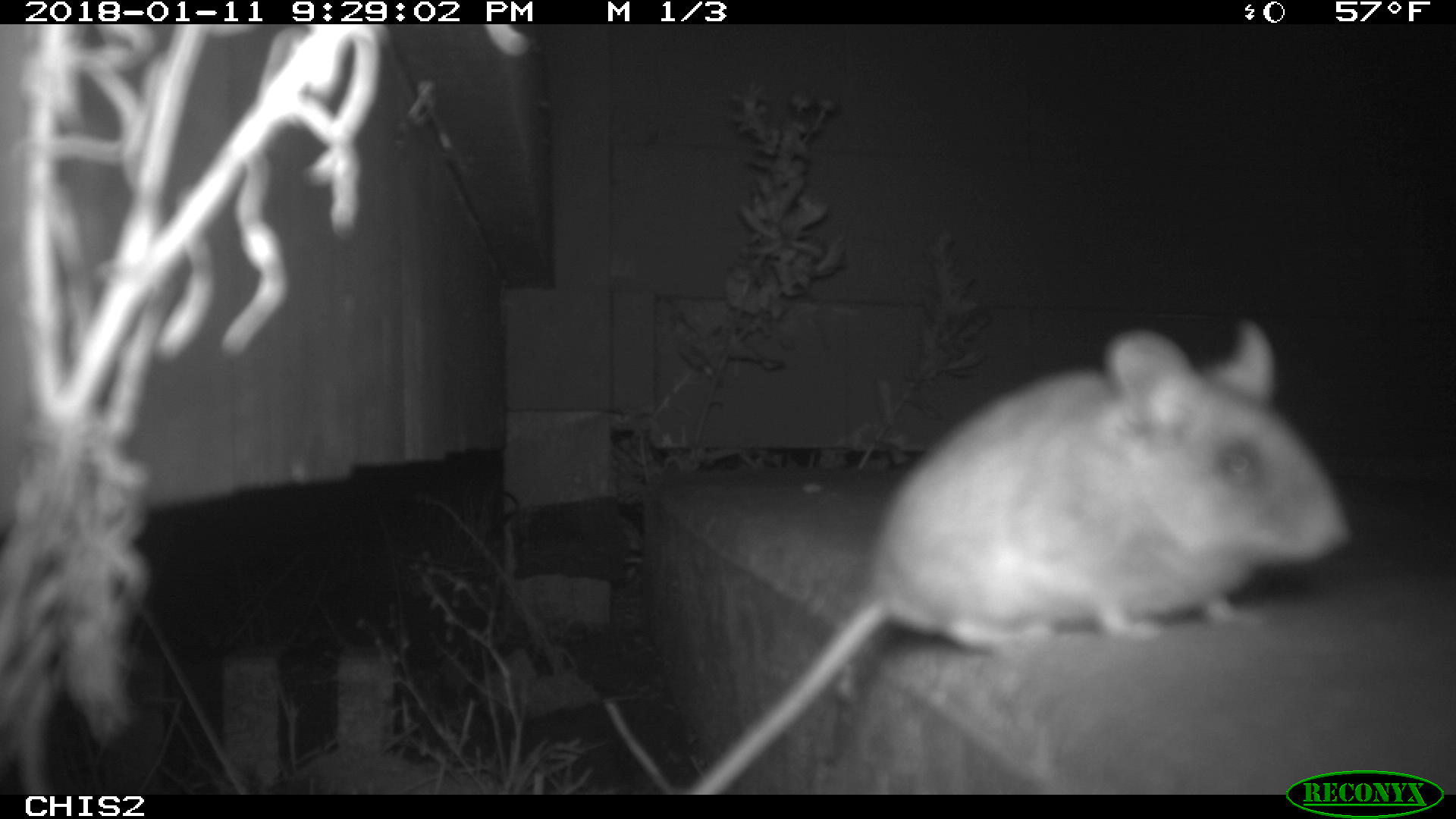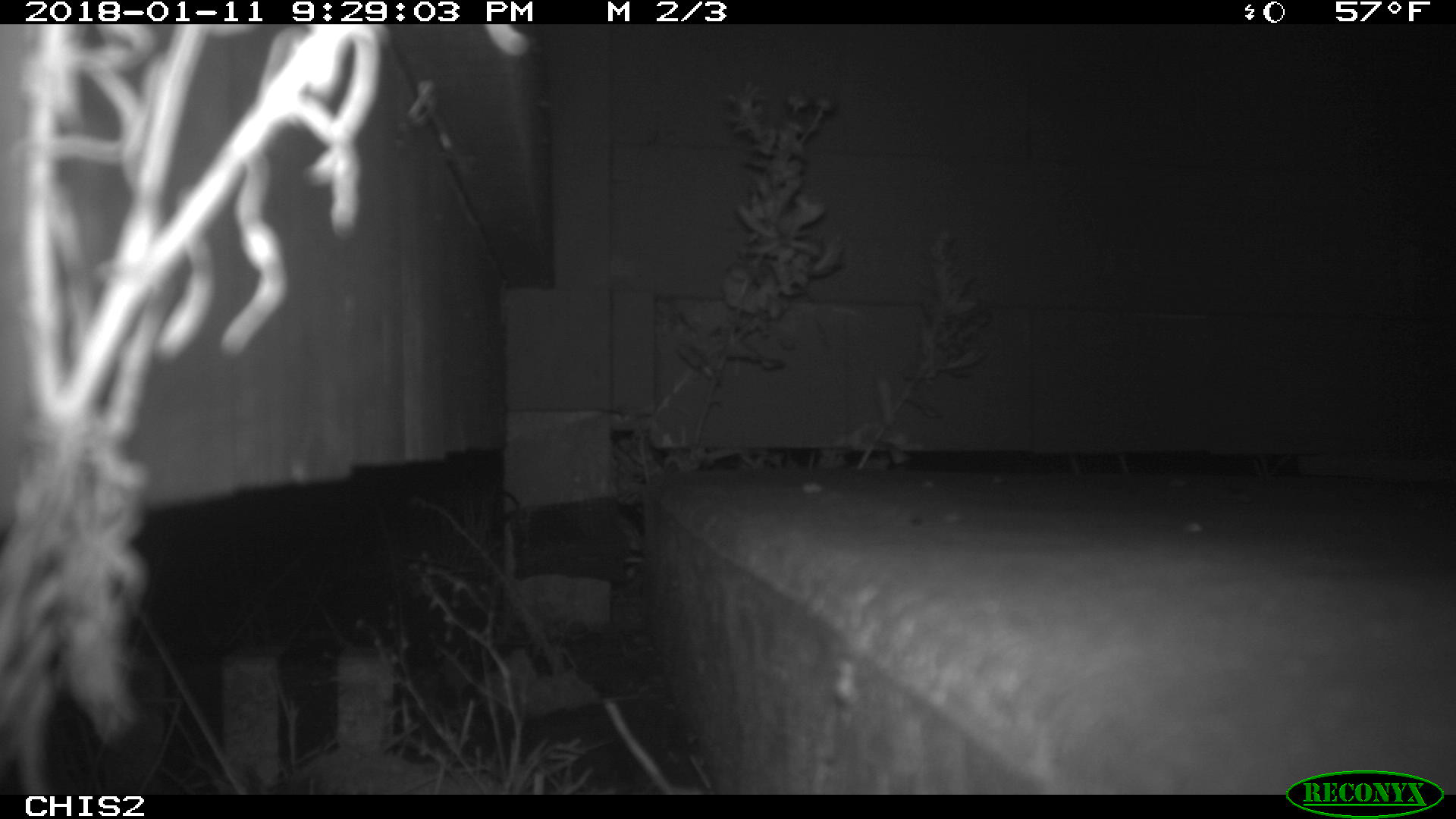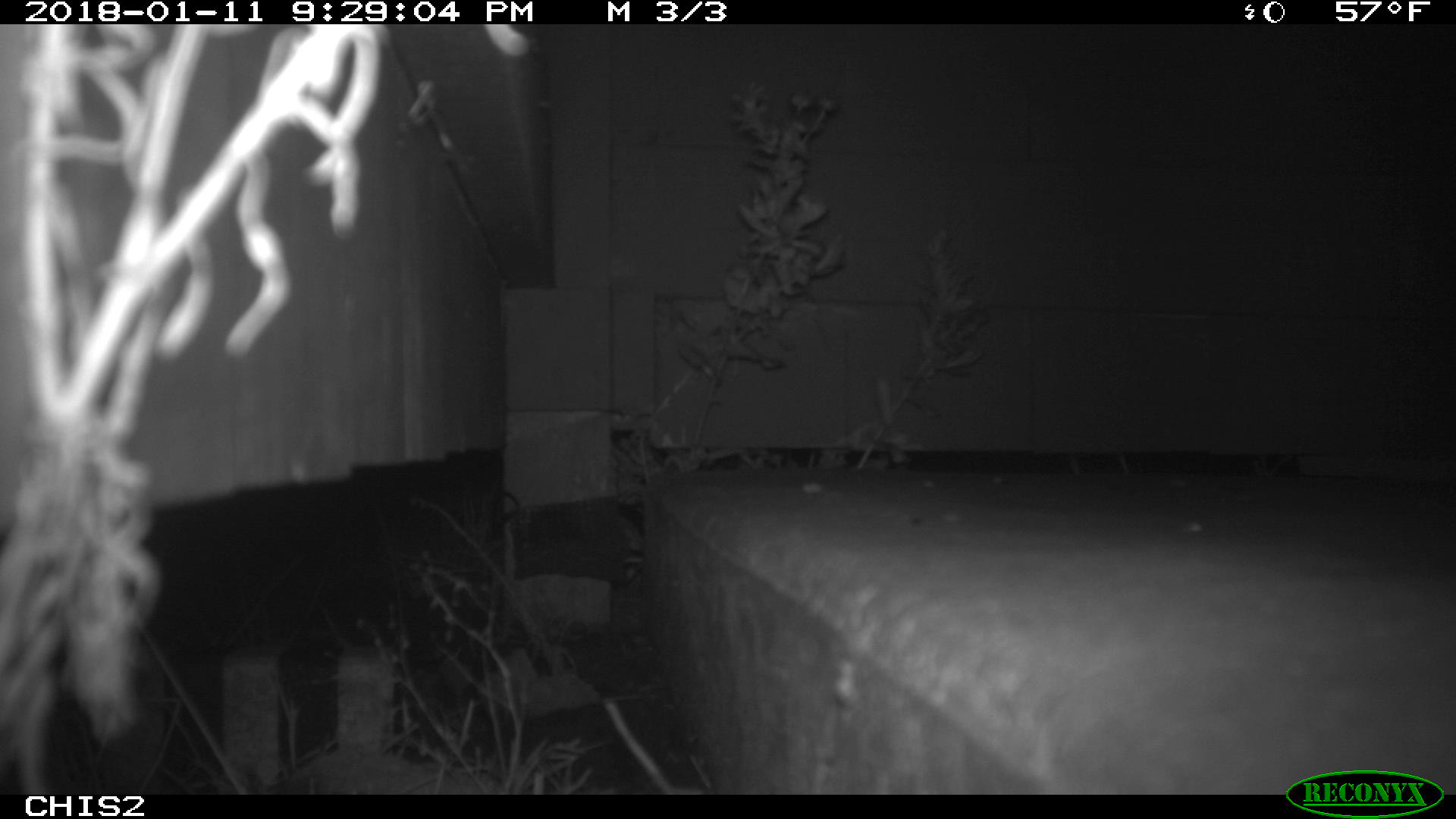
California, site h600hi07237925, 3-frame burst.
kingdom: Animalia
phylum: Chordata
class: Mammalia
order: Rodentia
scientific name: Rodentia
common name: rodent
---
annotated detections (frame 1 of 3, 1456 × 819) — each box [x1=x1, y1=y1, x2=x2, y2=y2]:
rodent: [x1=681, y1=318, x2=1354, y2=795]